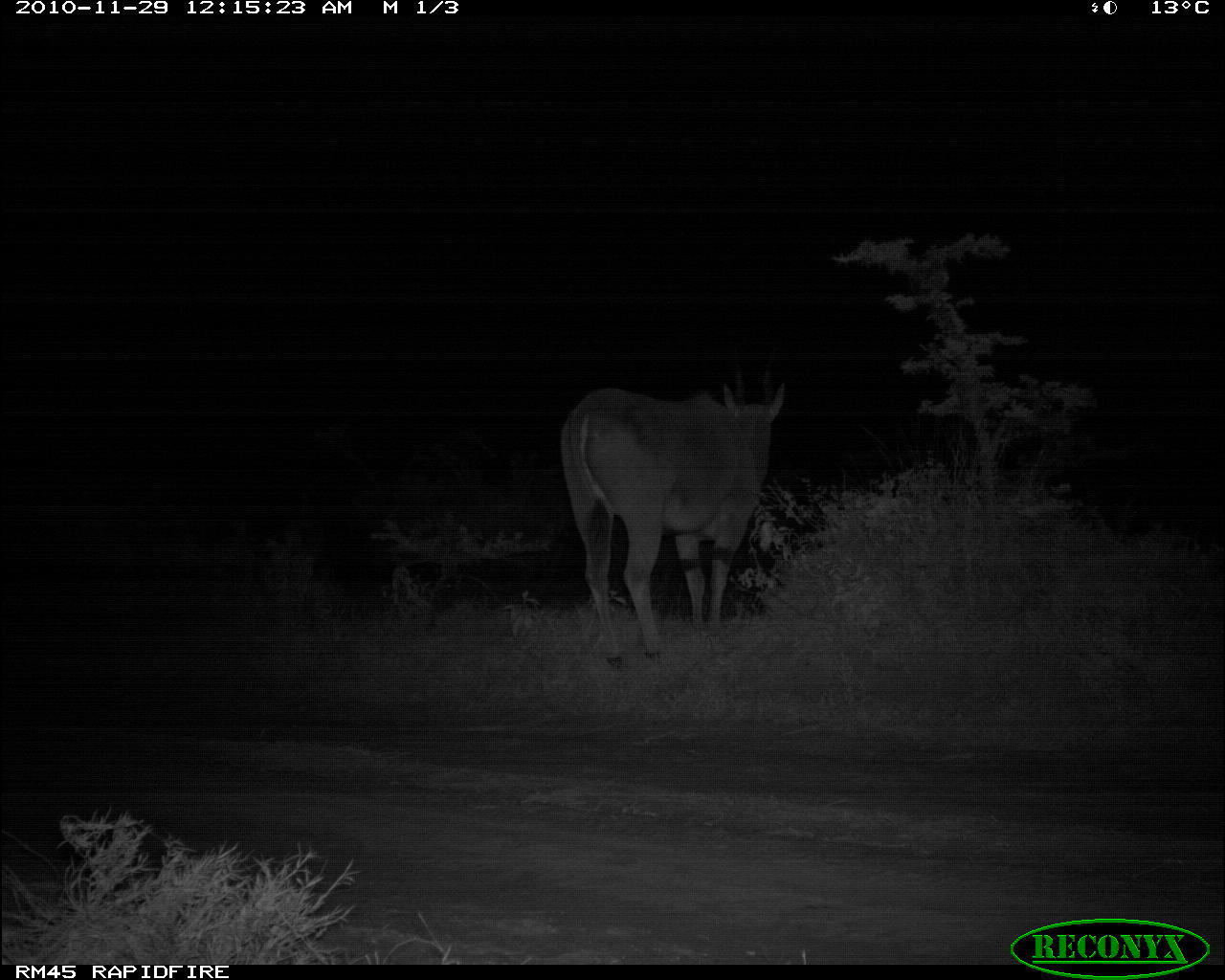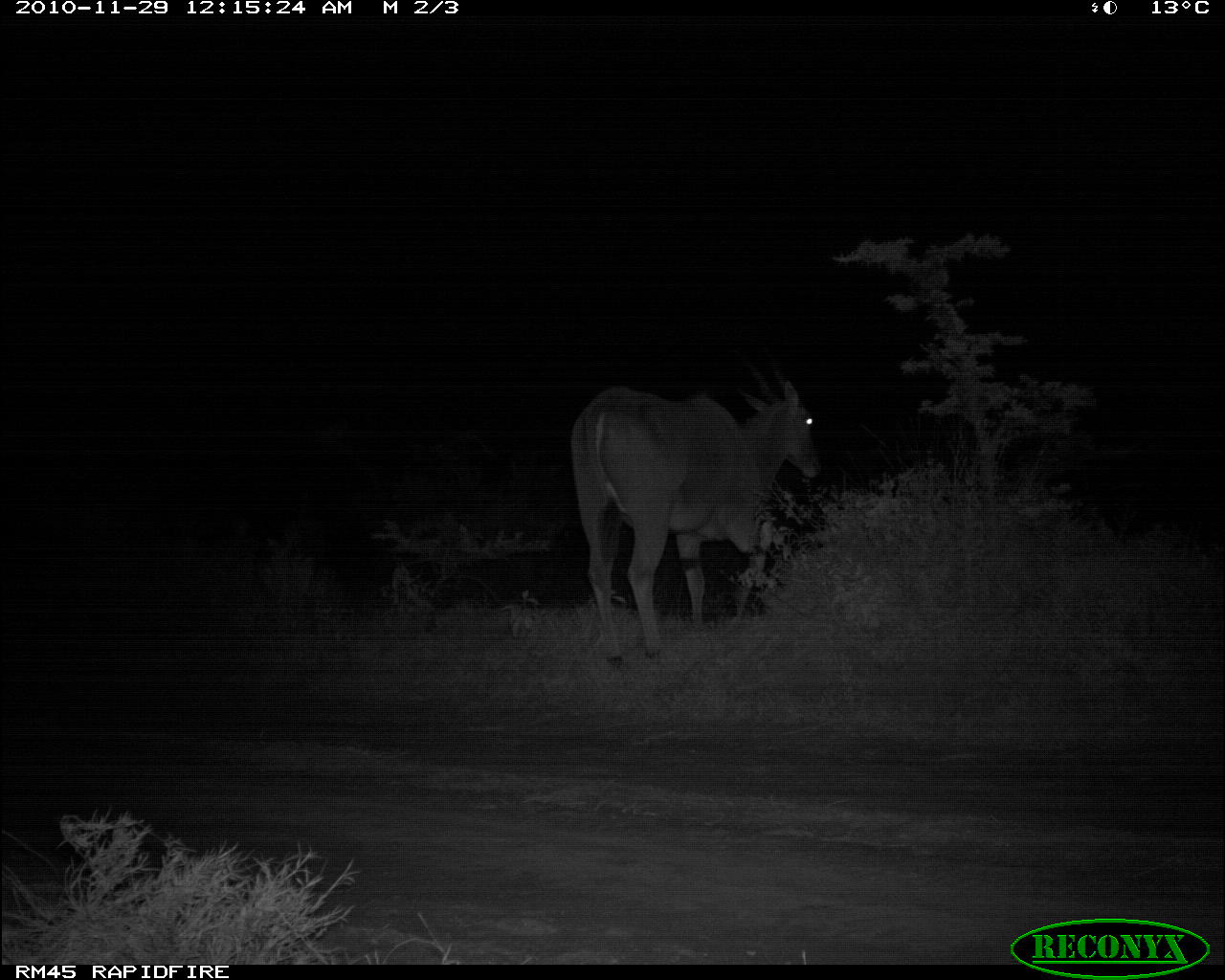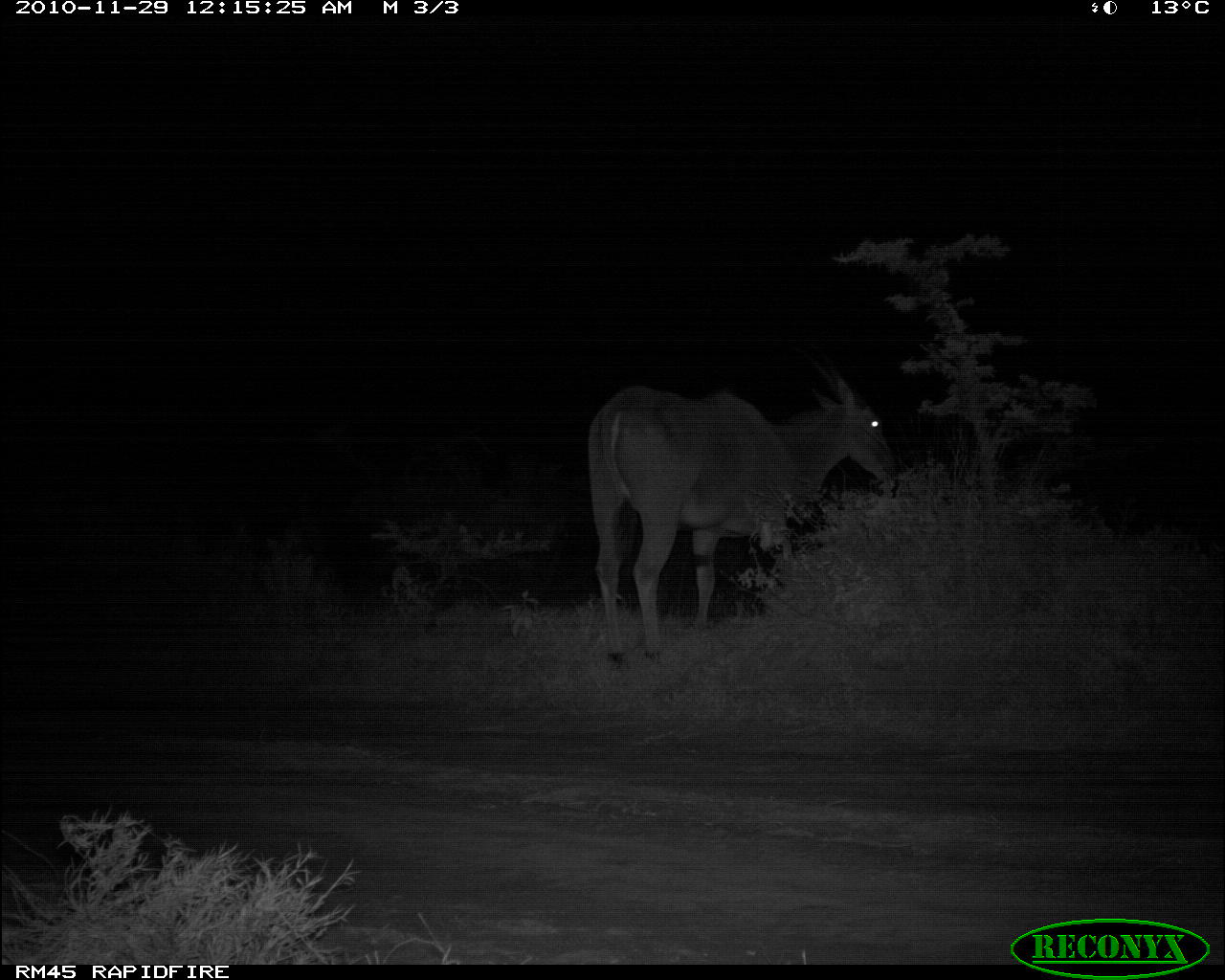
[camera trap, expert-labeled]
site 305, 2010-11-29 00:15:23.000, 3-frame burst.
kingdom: Animalia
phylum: Chordata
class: Mammalia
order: Artiodactyla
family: Bovidae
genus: Tragelaphus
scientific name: Tragelaphus oryx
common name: eland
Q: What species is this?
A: Tragelaphus oryx (eland).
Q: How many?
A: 1.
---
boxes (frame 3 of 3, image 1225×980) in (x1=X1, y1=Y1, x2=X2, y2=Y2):
tragelaphus oryx: (x1=583, y1=356, x2=905, y2=664)